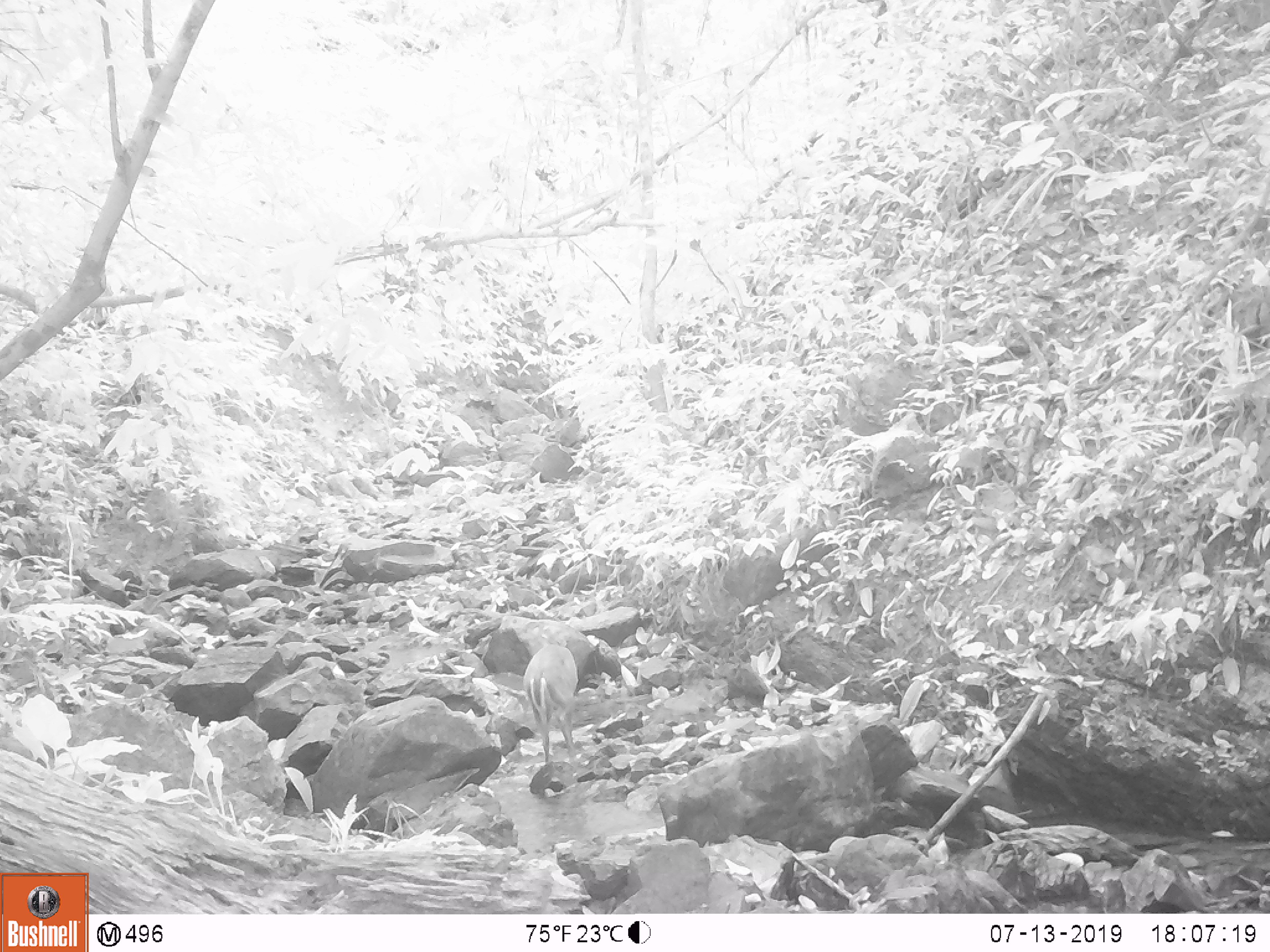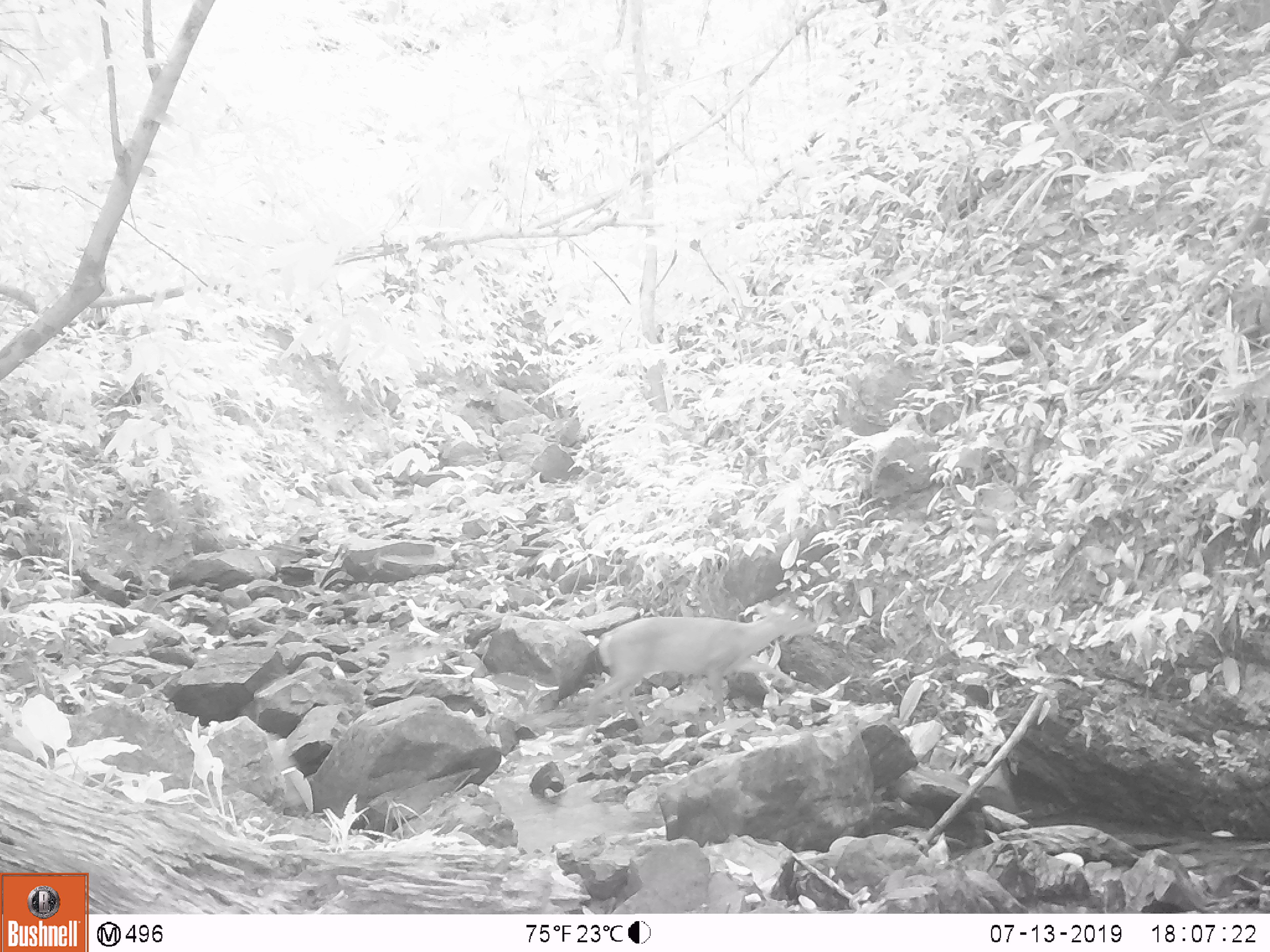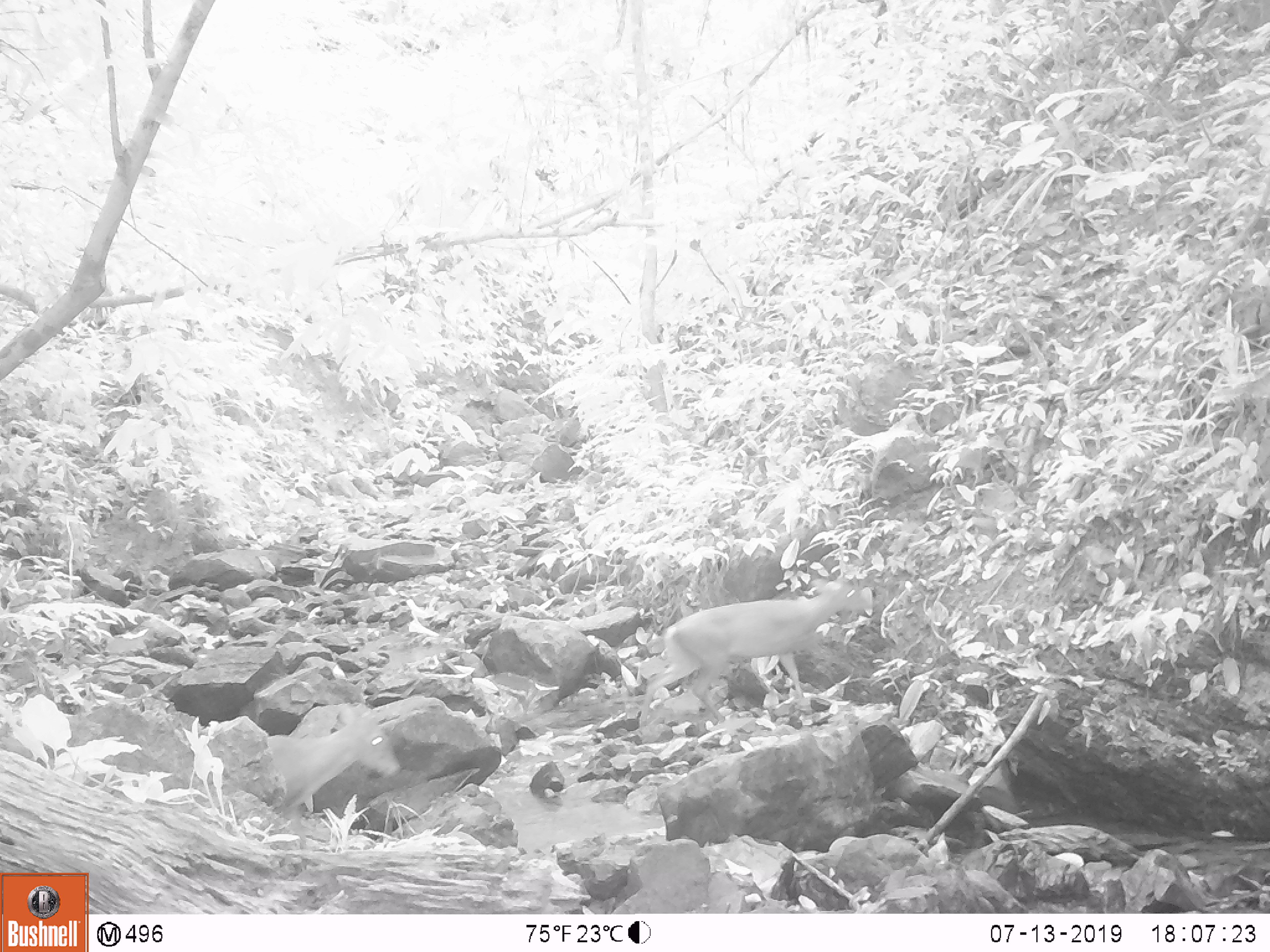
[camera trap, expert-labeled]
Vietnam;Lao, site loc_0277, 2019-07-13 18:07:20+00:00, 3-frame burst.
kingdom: Animalia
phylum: Chordata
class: Mammalia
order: Artiodactyla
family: Cervidae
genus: Muntiacus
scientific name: Muntiacus rooseveltorum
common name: roosevelt's muntjac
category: roosevelts muntjac group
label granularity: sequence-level